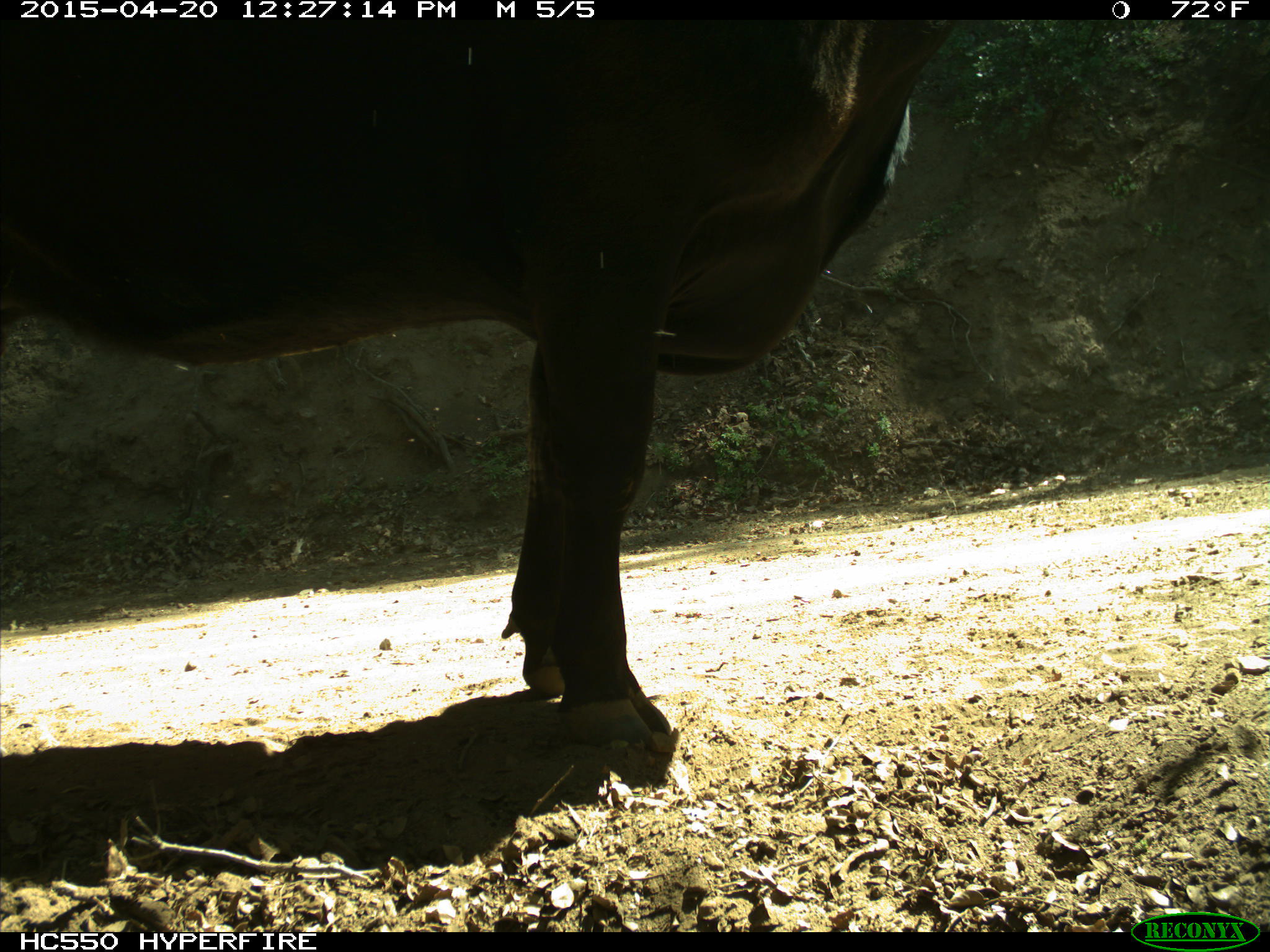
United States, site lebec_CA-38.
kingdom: Animalia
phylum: Chordata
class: Mammalia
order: Artiodactyla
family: Bovidae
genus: Bos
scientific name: Bos taurus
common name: domestic cow